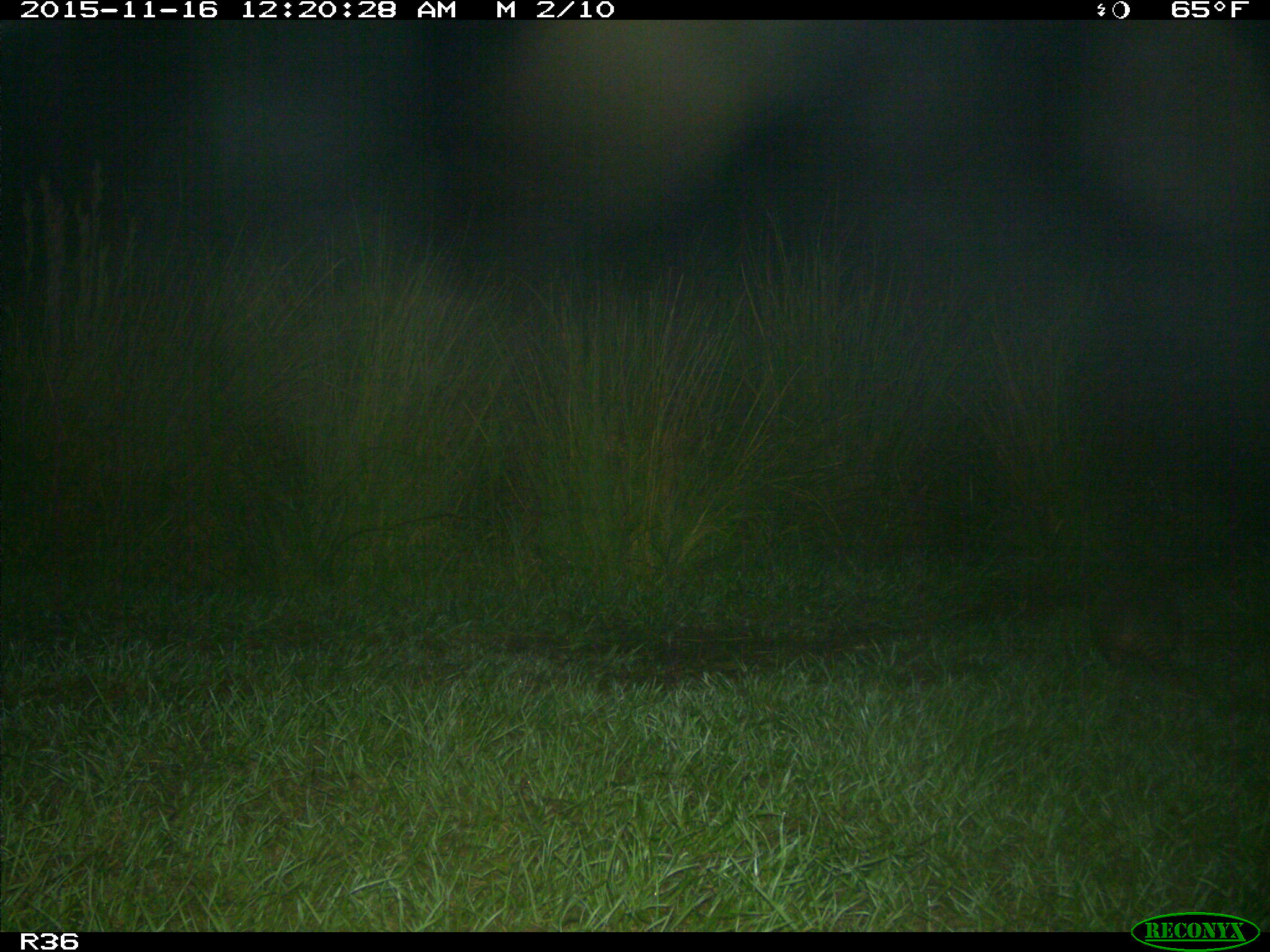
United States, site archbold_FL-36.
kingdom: Animalia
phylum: Chordata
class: Mammalia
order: Cingulata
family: Dasypodidae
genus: Dasypus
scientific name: Dasypus novemcinctus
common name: nine-banded armadillo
Dasypus novemcinctus (nine-banded armadillo).